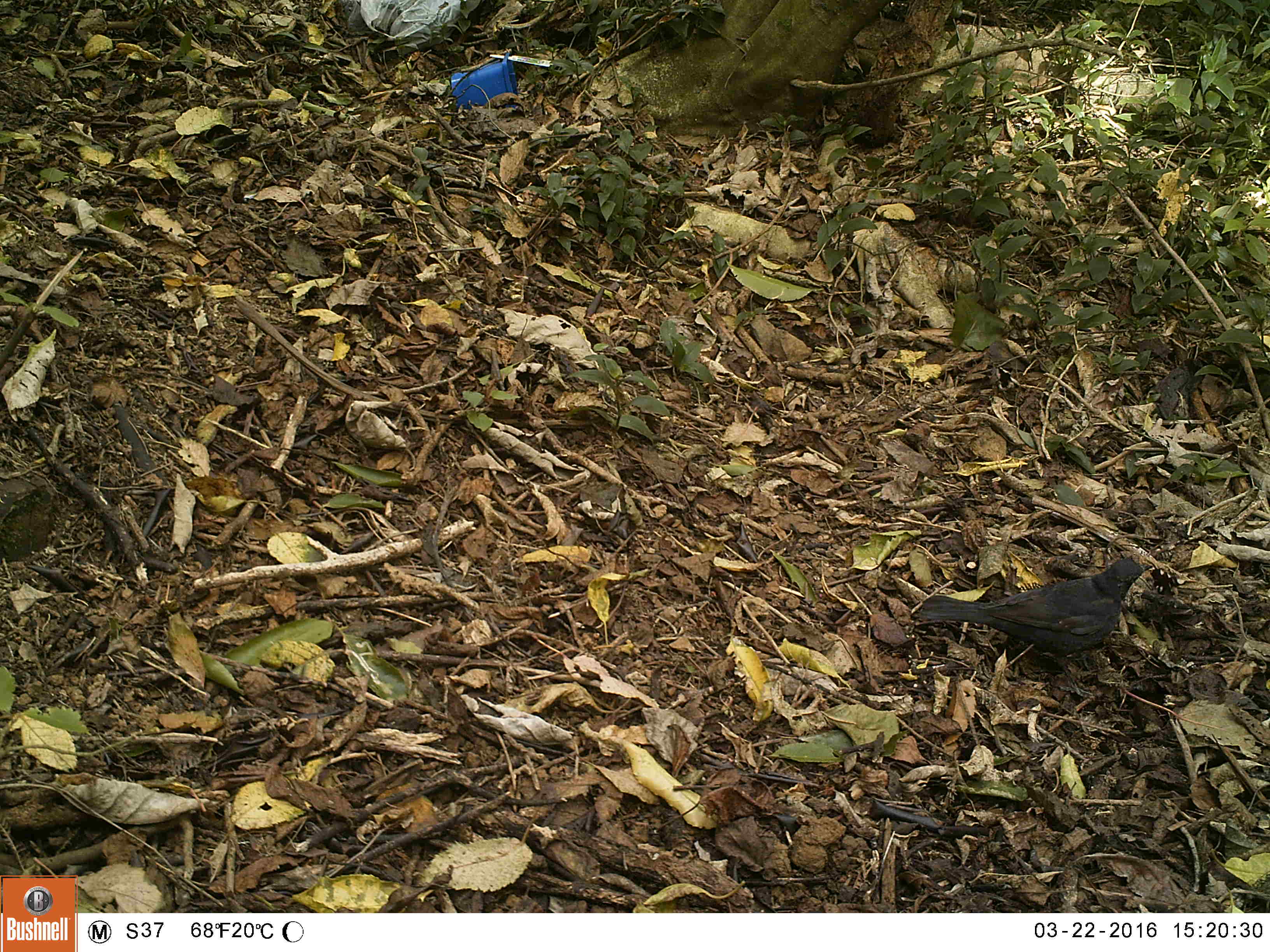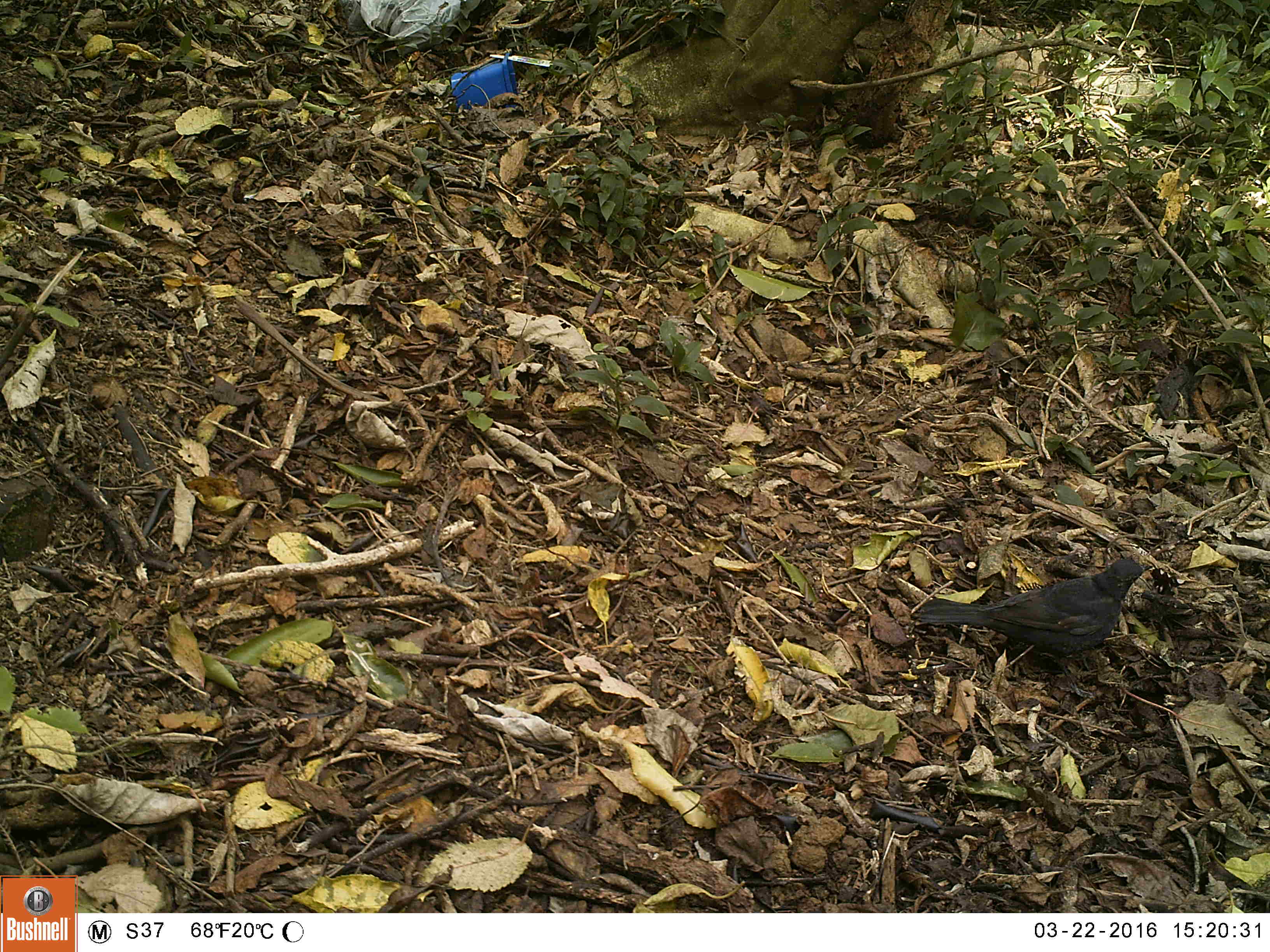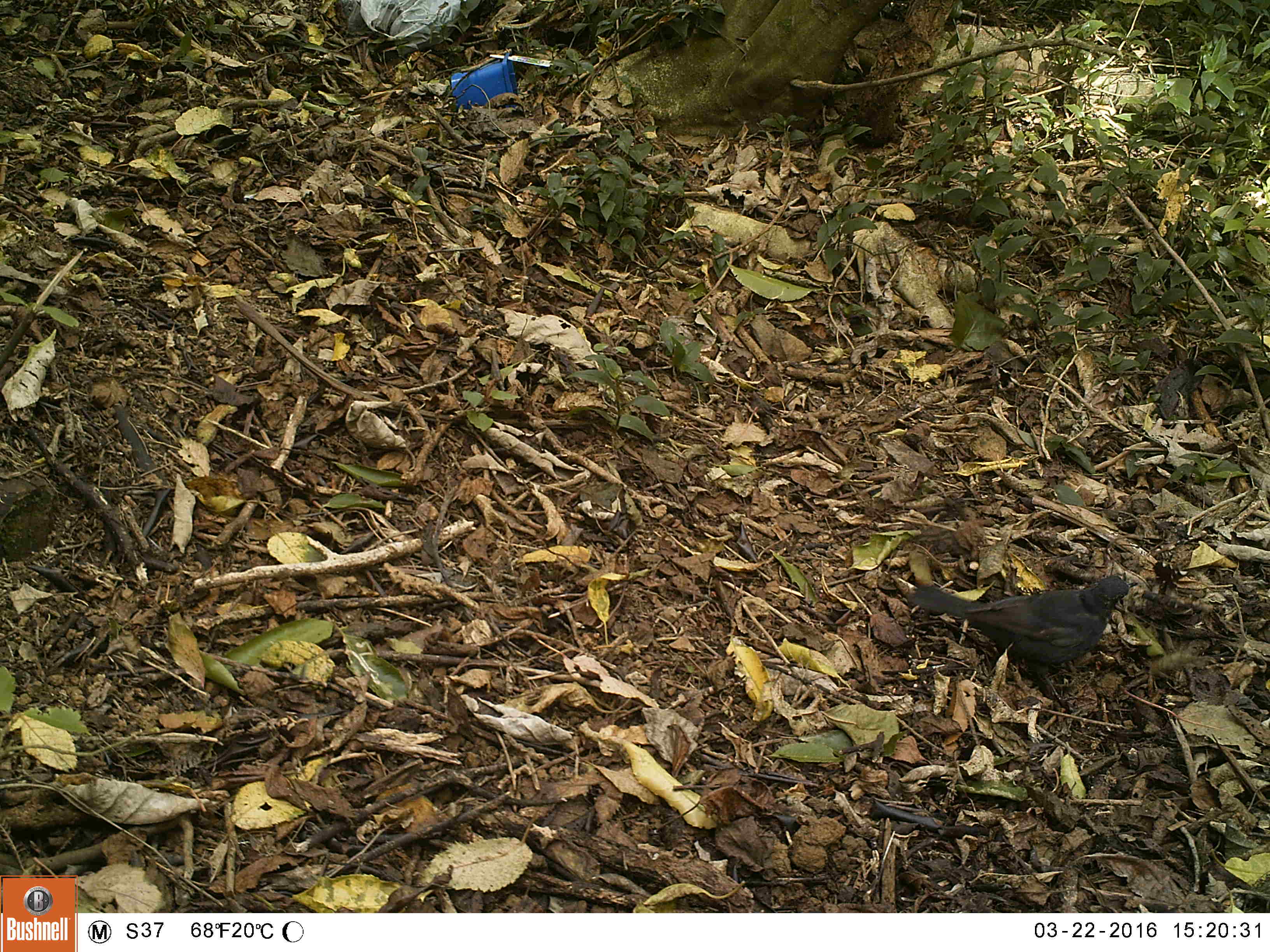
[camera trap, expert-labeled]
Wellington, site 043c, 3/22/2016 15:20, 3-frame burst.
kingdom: Animalia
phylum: Chordata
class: Aves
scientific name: Aves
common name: bird